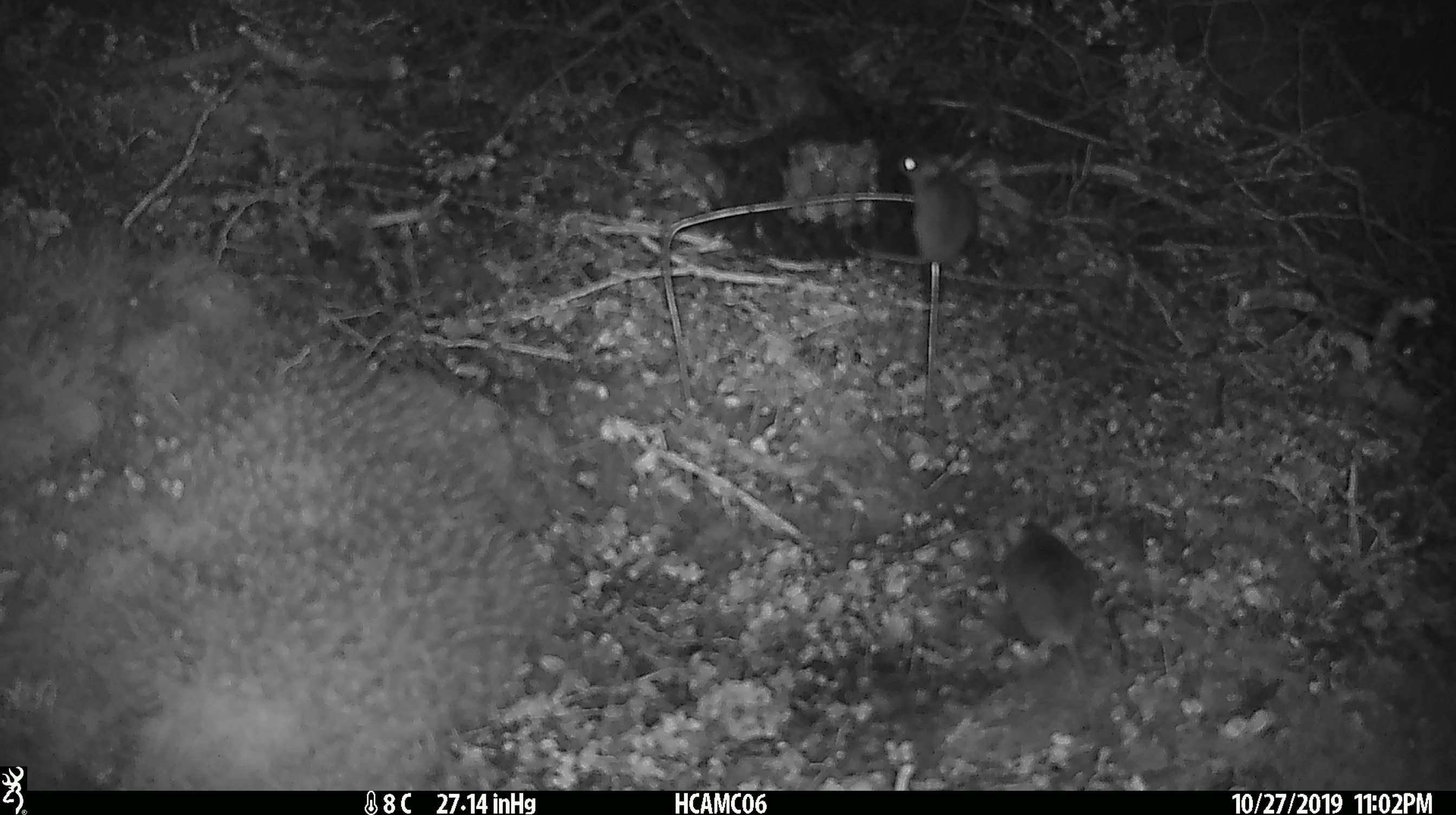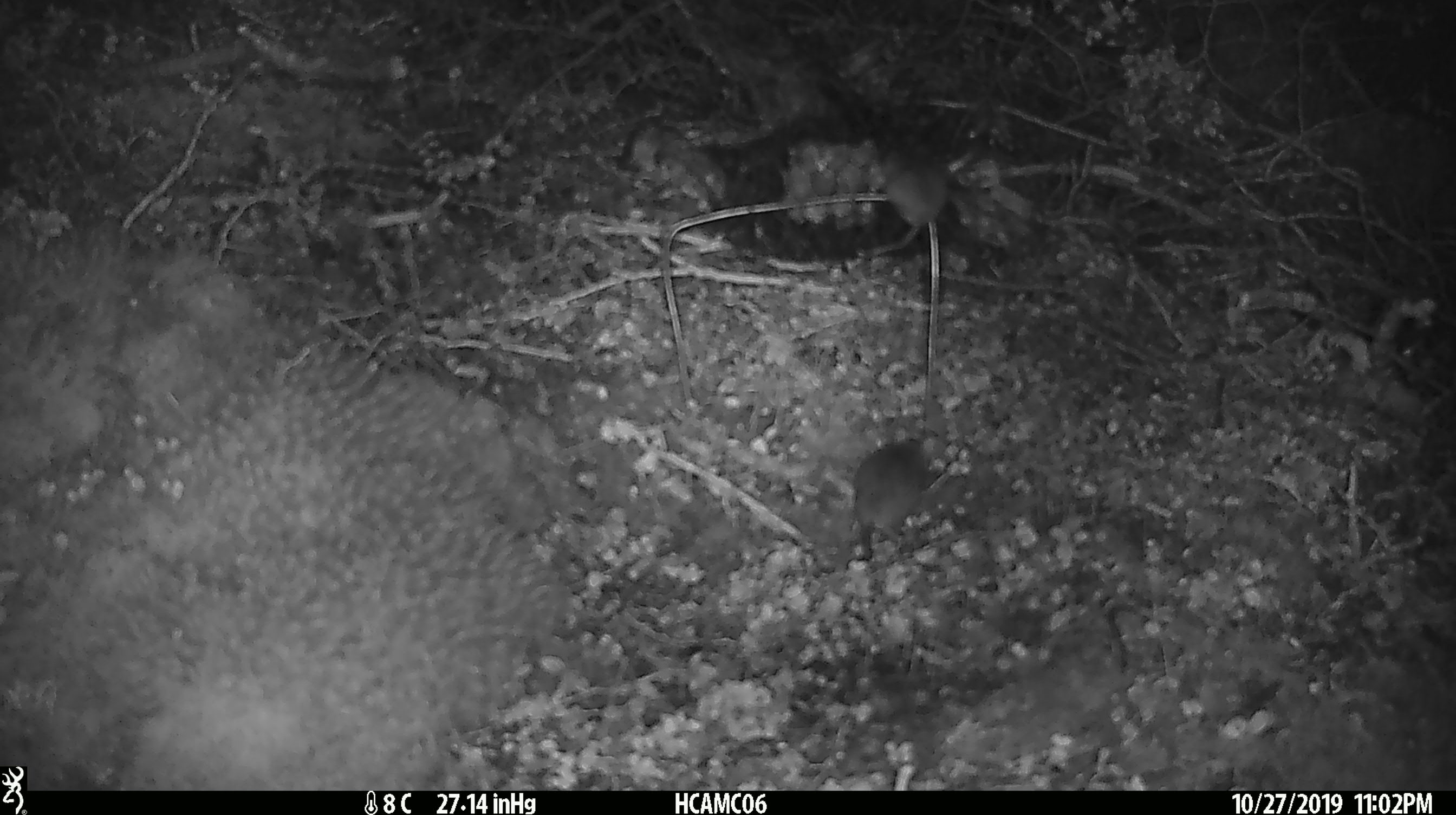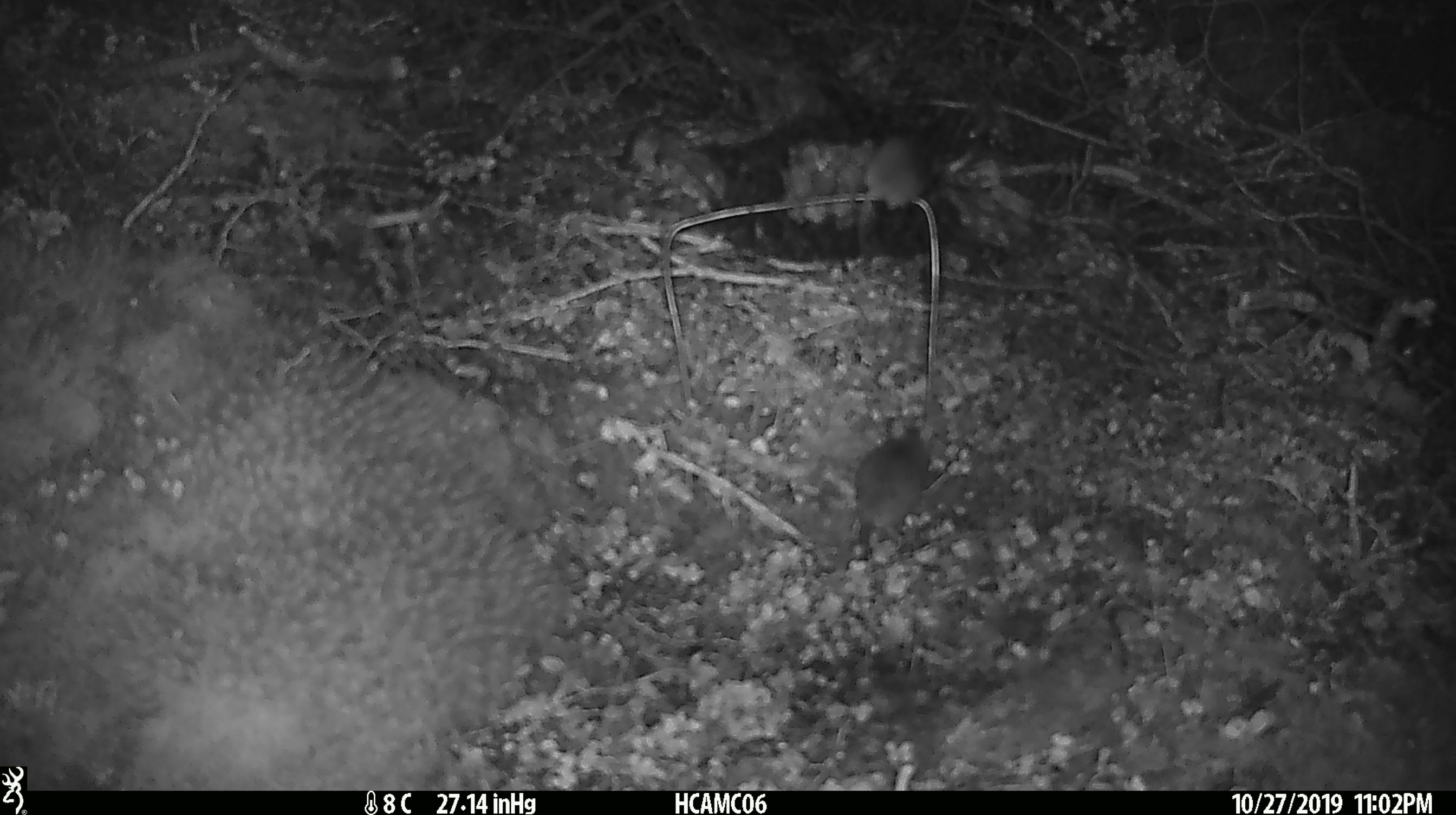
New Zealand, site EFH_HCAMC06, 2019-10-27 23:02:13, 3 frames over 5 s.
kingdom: Animalia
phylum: Chordata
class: Mammalia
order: Rodentia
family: Muridae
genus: Mus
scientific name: Mus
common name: mouse